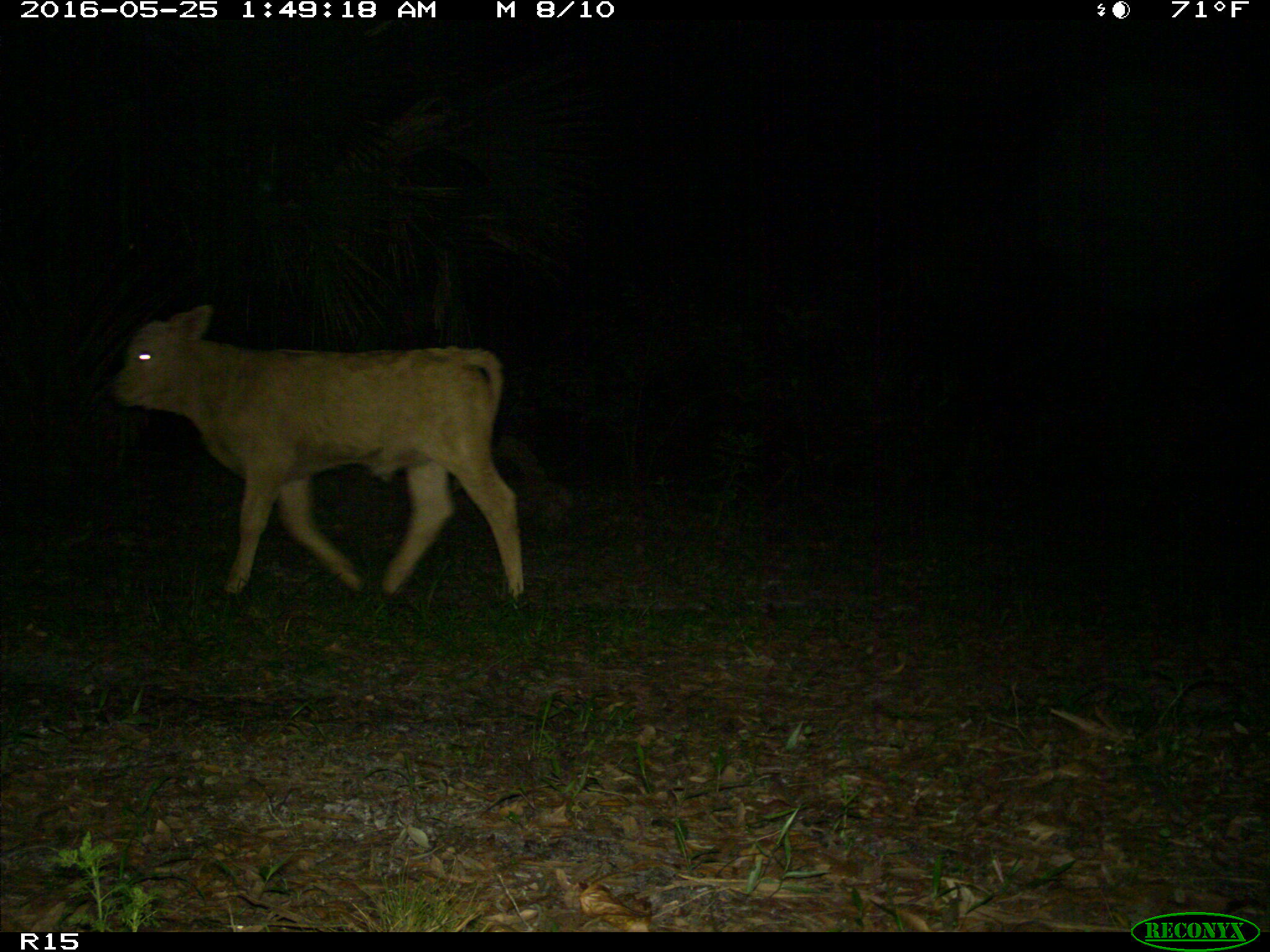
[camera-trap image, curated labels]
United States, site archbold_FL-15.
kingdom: Animalia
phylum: Chordata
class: Mammalia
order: Artiodactyla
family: Bovidae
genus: Bos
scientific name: Bos taurus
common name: domestic cow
Bos taurus (domestic cow).